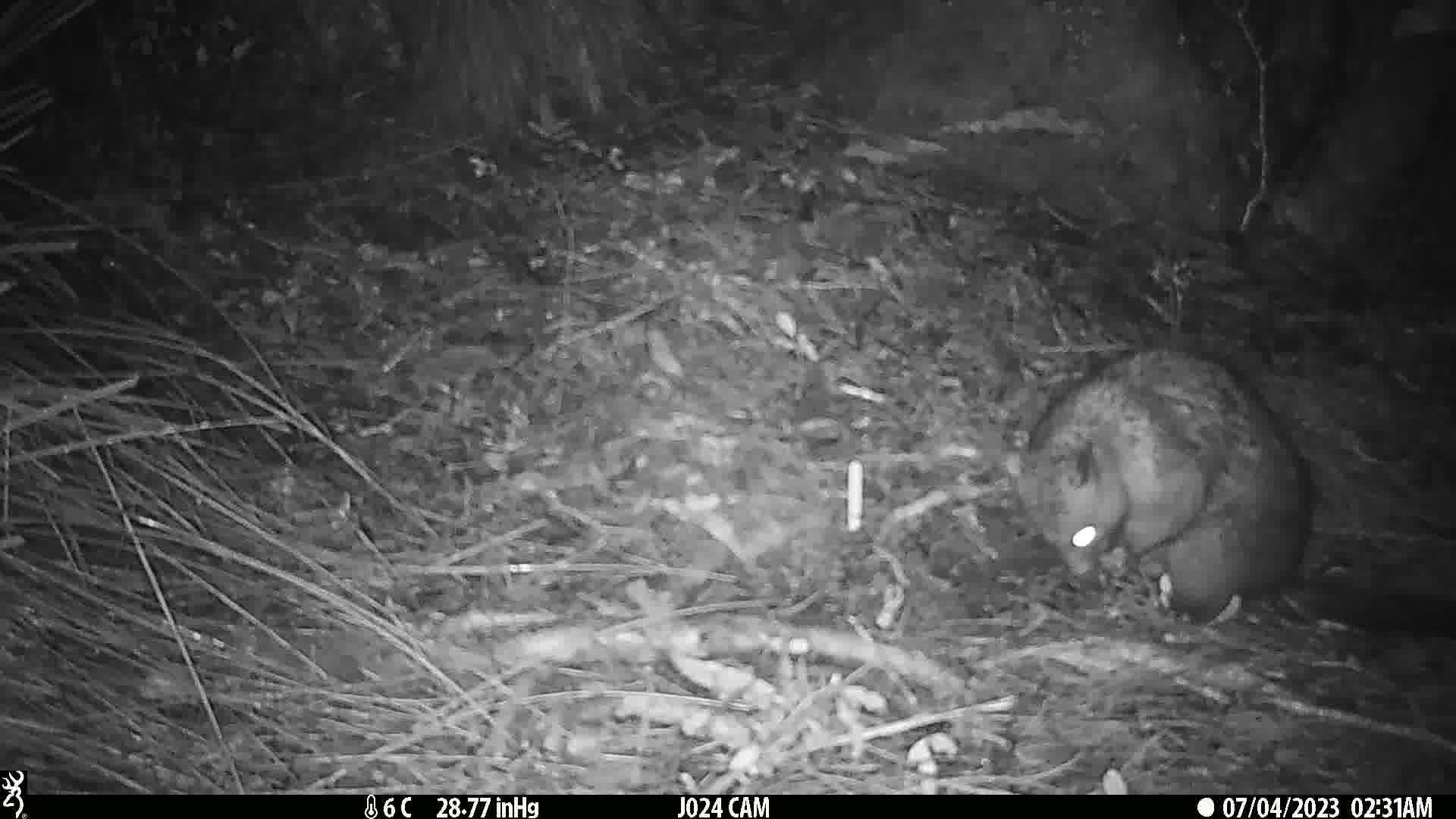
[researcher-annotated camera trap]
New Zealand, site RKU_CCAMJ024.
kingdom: Animalia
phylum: Chordata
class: Mammalia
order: Diprotodontia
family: Phalangeridae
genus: Trichosurus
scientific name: Trichosurus vulpecula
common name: common brushtail possum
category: possum